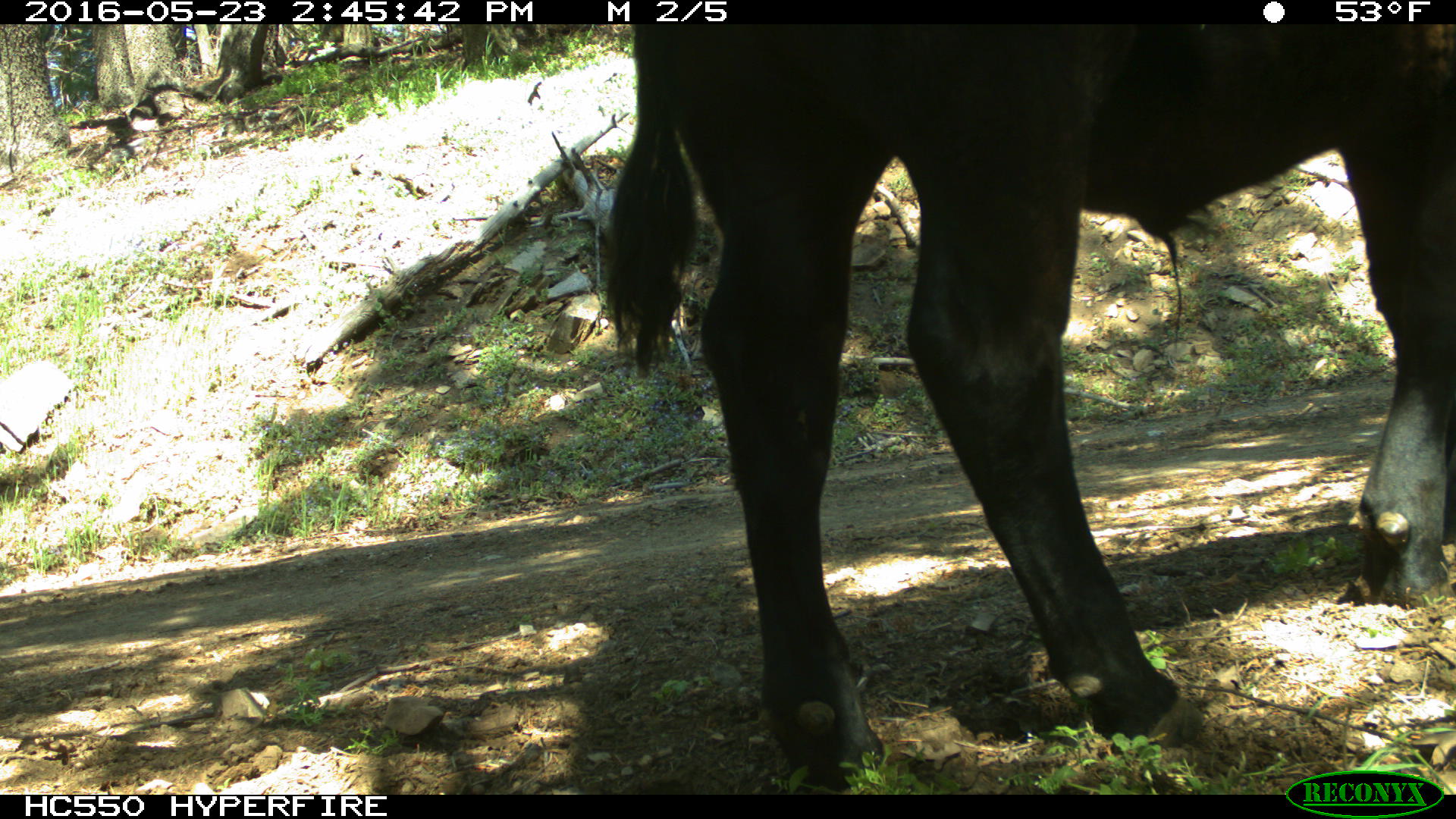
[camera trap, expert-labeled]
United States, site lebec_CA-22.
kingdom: Animalia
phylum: Chordata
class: Mammalia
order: Artiodactyla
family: Bovidae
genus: Bos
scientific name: Bos taurus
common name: domestic cow